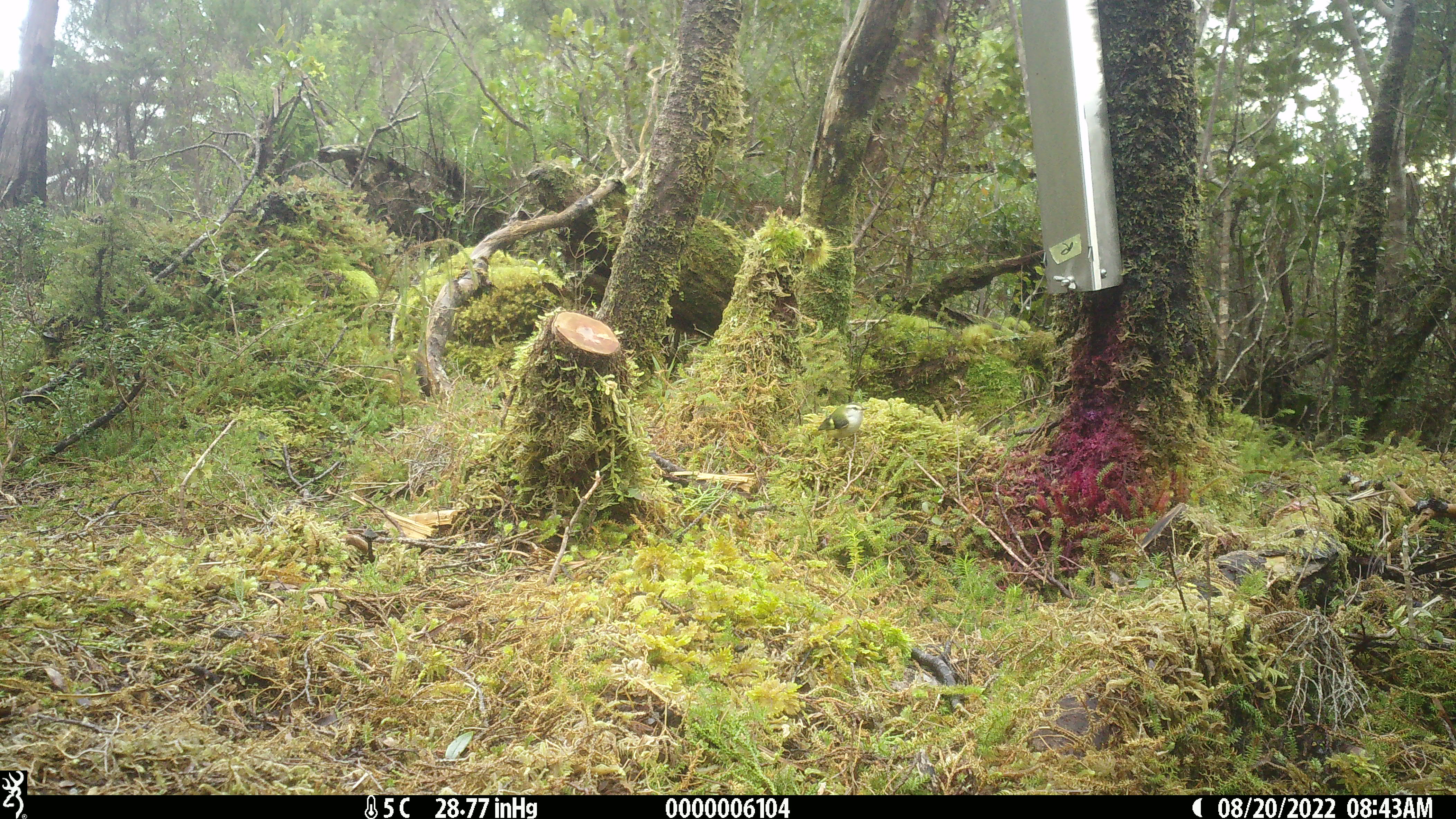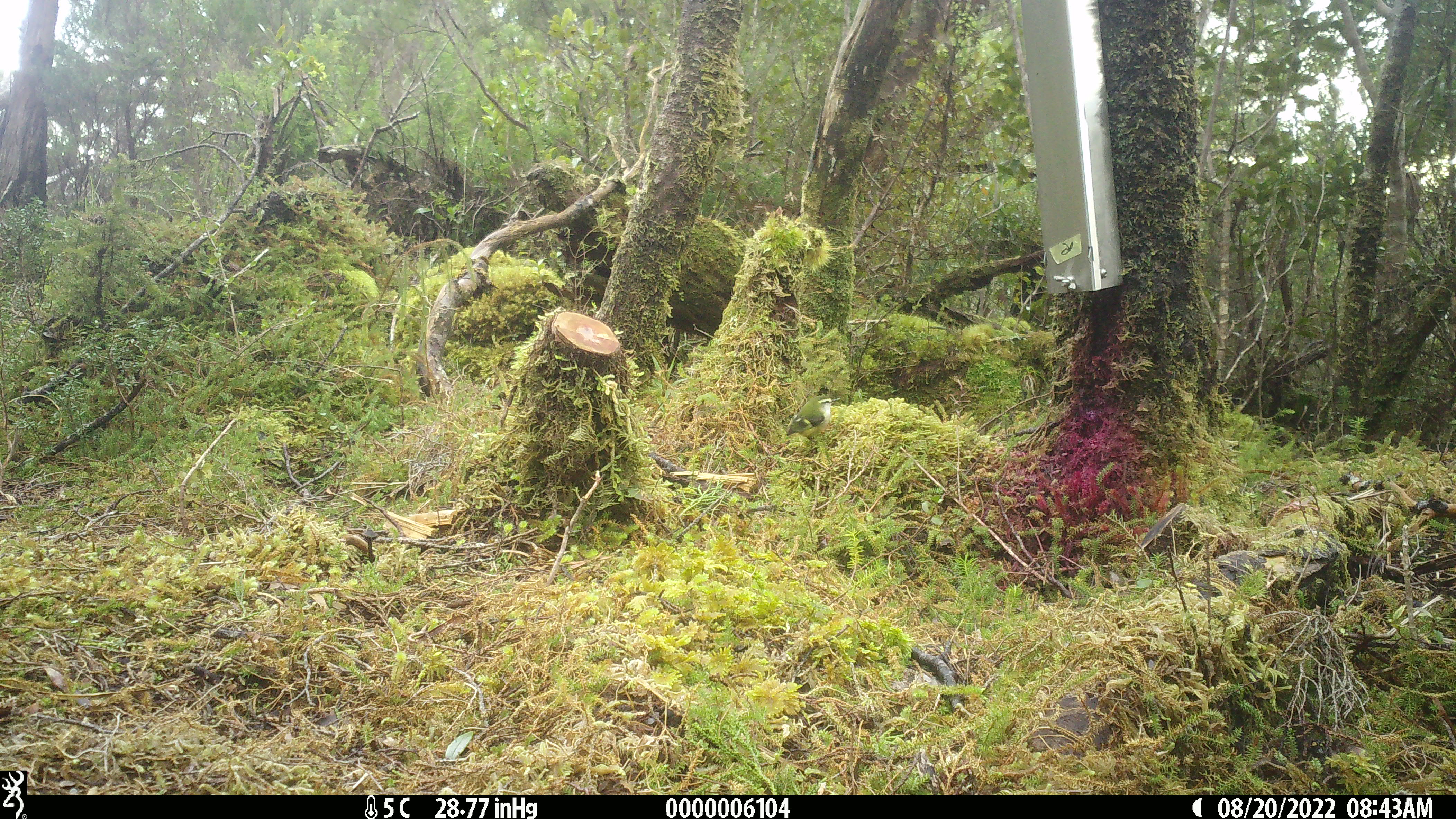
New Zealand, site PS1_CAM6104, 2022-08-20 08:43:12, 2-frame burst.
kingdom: Animalia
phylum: Chordata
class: Aves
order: Passeriformes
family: Acanthisittidae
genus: Acanthisitta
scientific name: Acanthisitta chloris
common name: rifleman